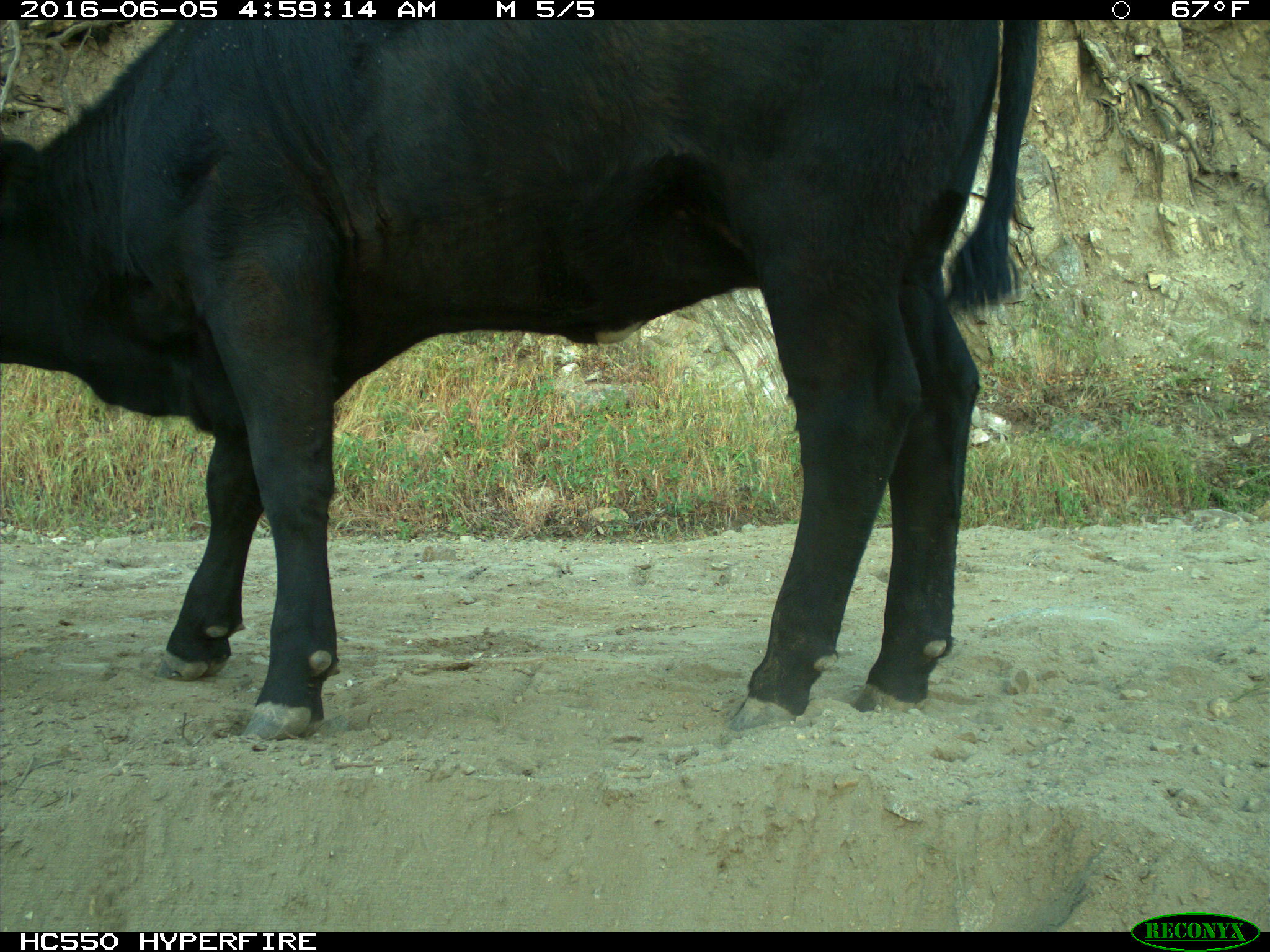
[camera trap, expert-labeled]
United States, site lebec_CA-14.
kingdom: Animalia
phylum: Chordata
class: Mammalia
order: Artiodactyla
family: Bovidae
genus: Bos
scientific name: Bos taurus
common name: domestic cow